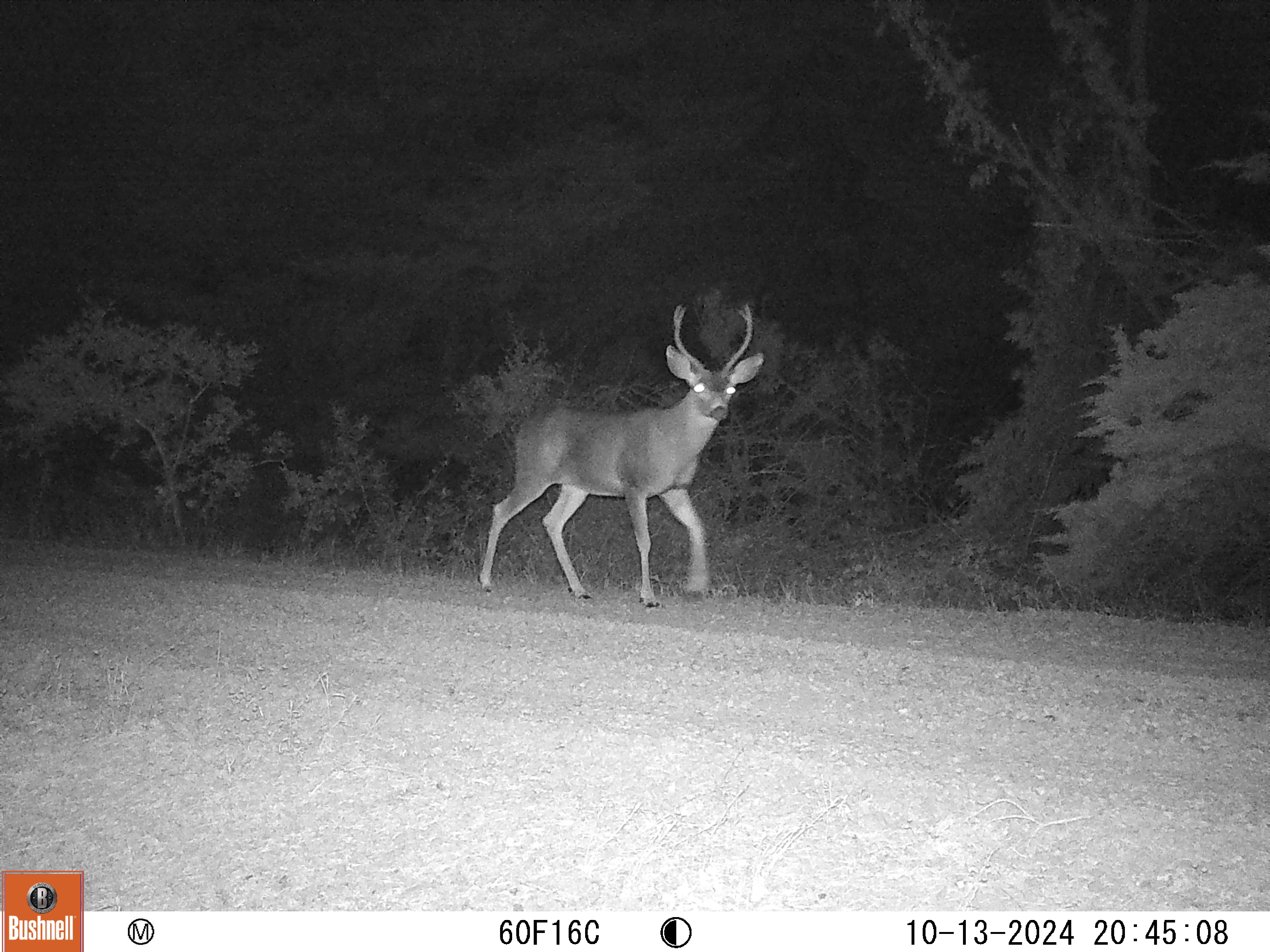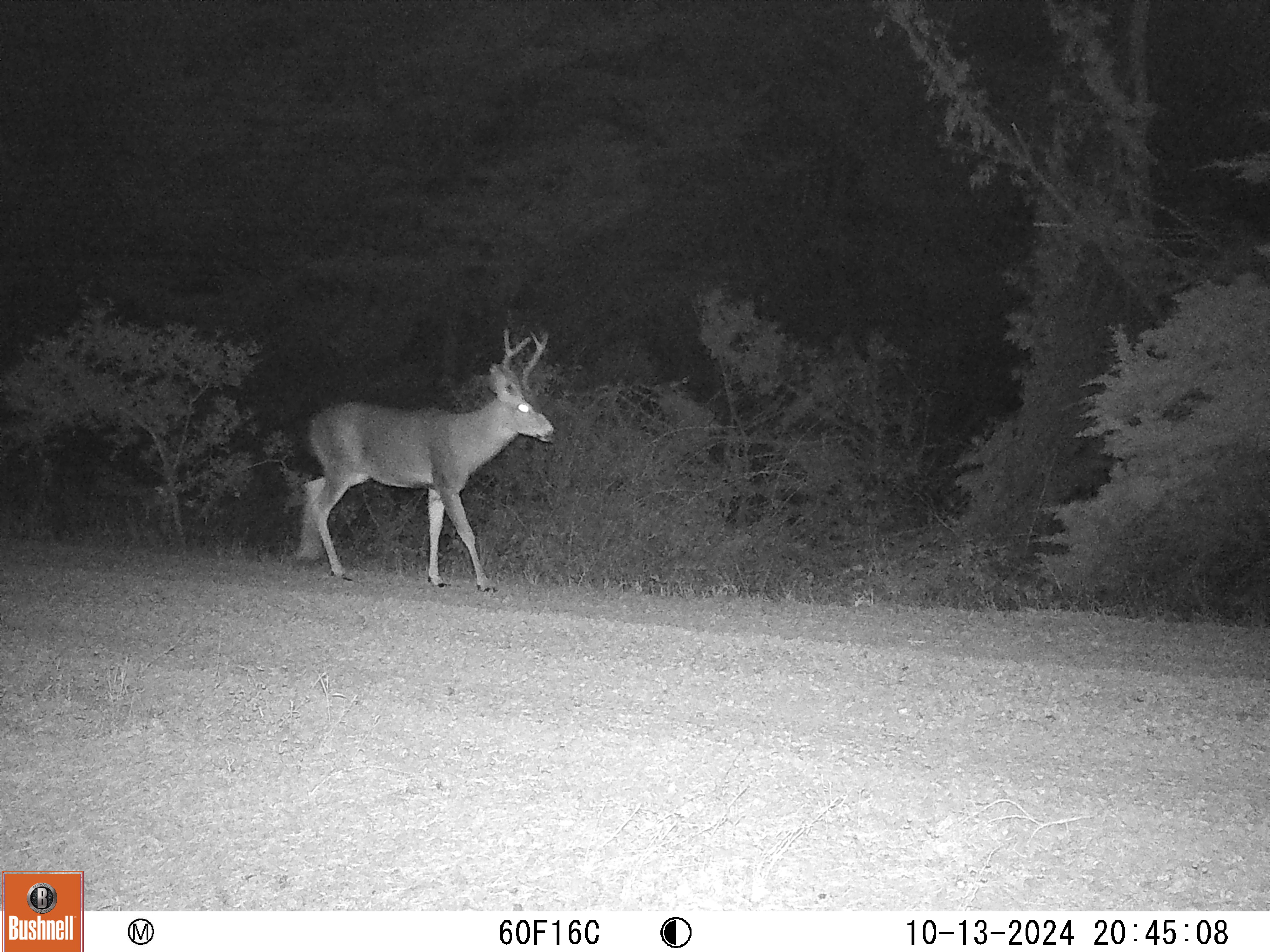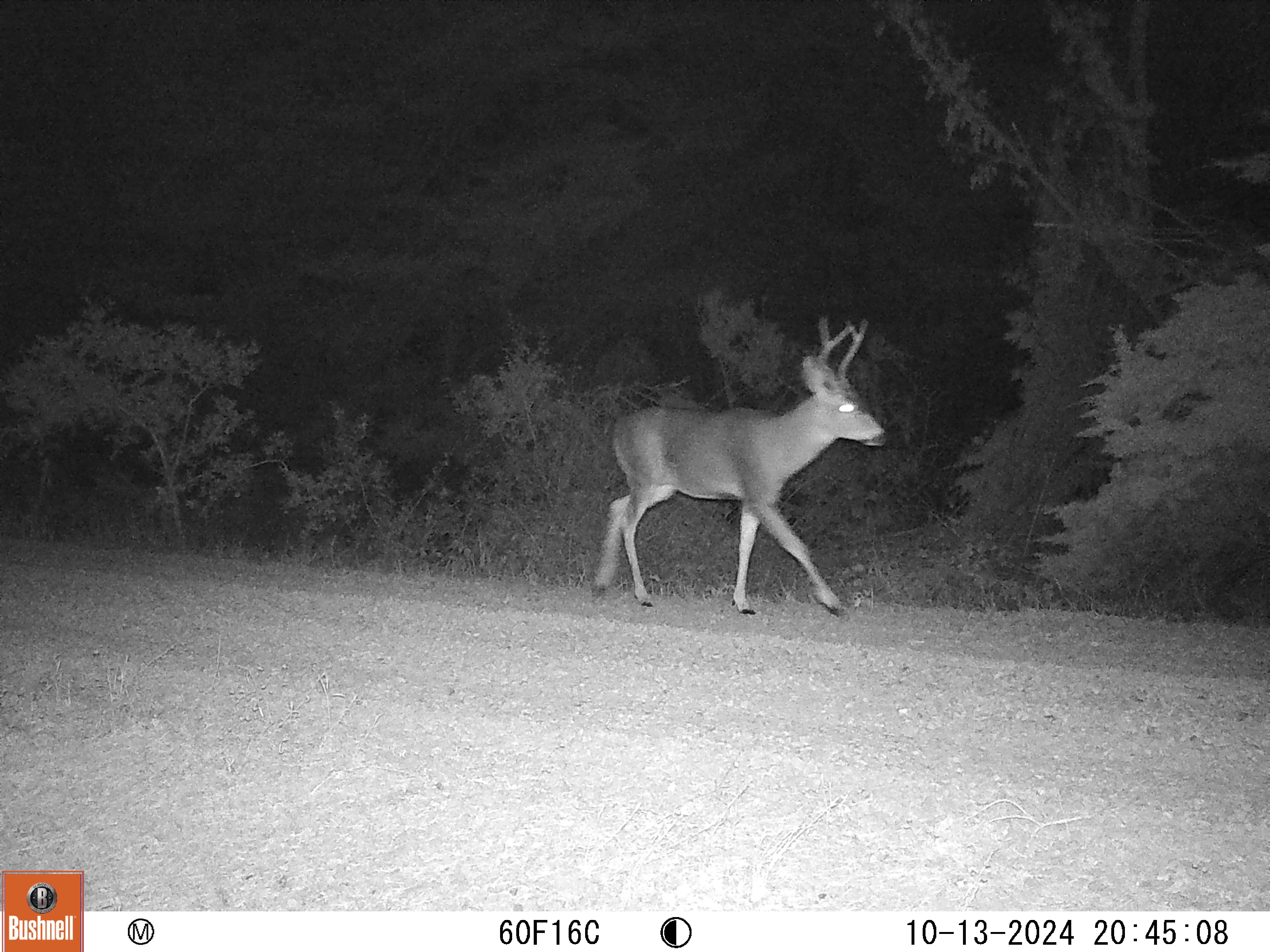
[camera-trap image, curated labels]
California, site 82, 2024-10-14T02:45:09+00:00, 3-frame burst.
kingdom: Animalia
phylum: Chordata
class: Mammalia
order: Artiodactyla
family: Cervidae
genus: Odocoileus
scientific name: Odocoileus hemionus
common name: mule deer